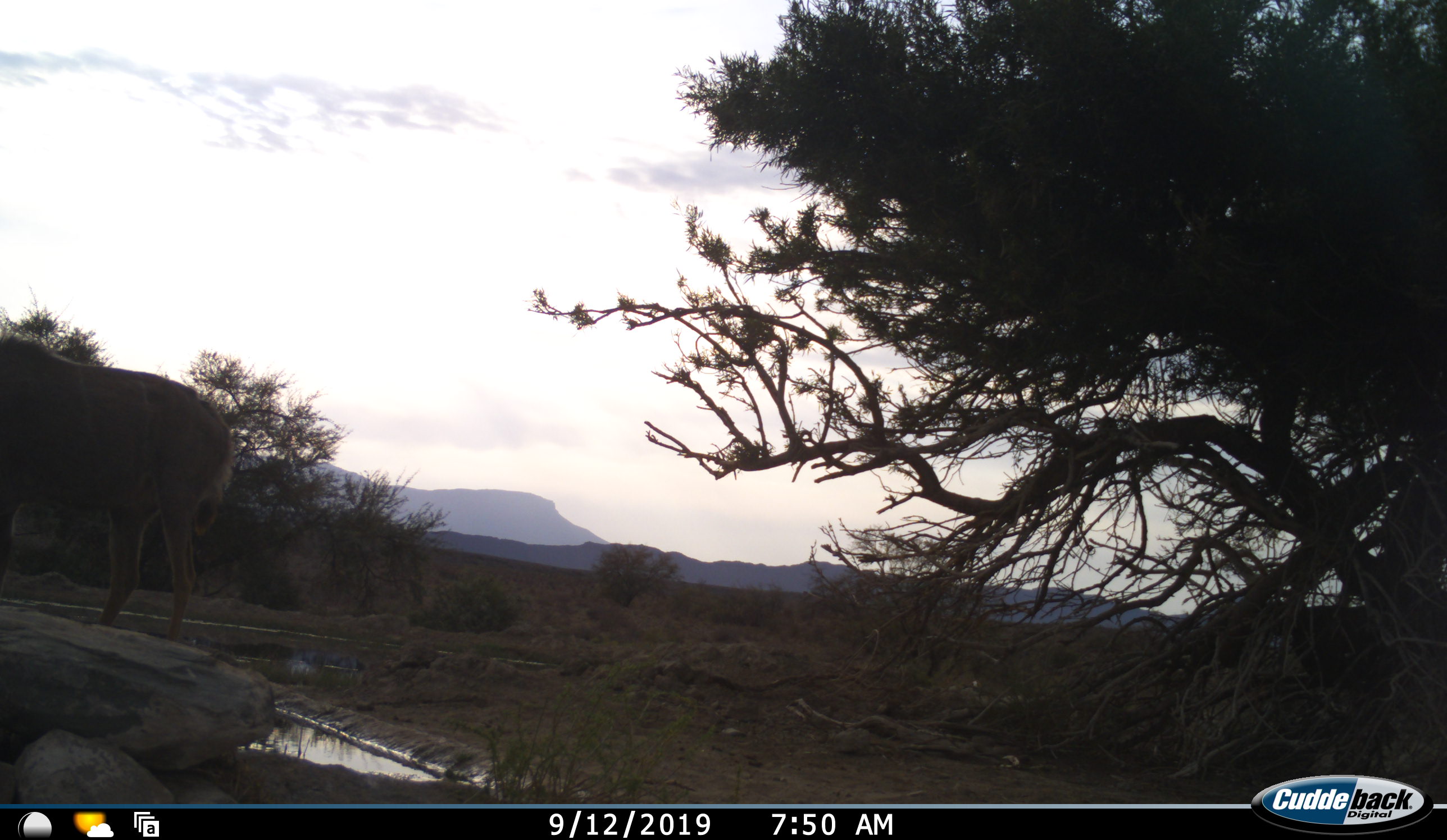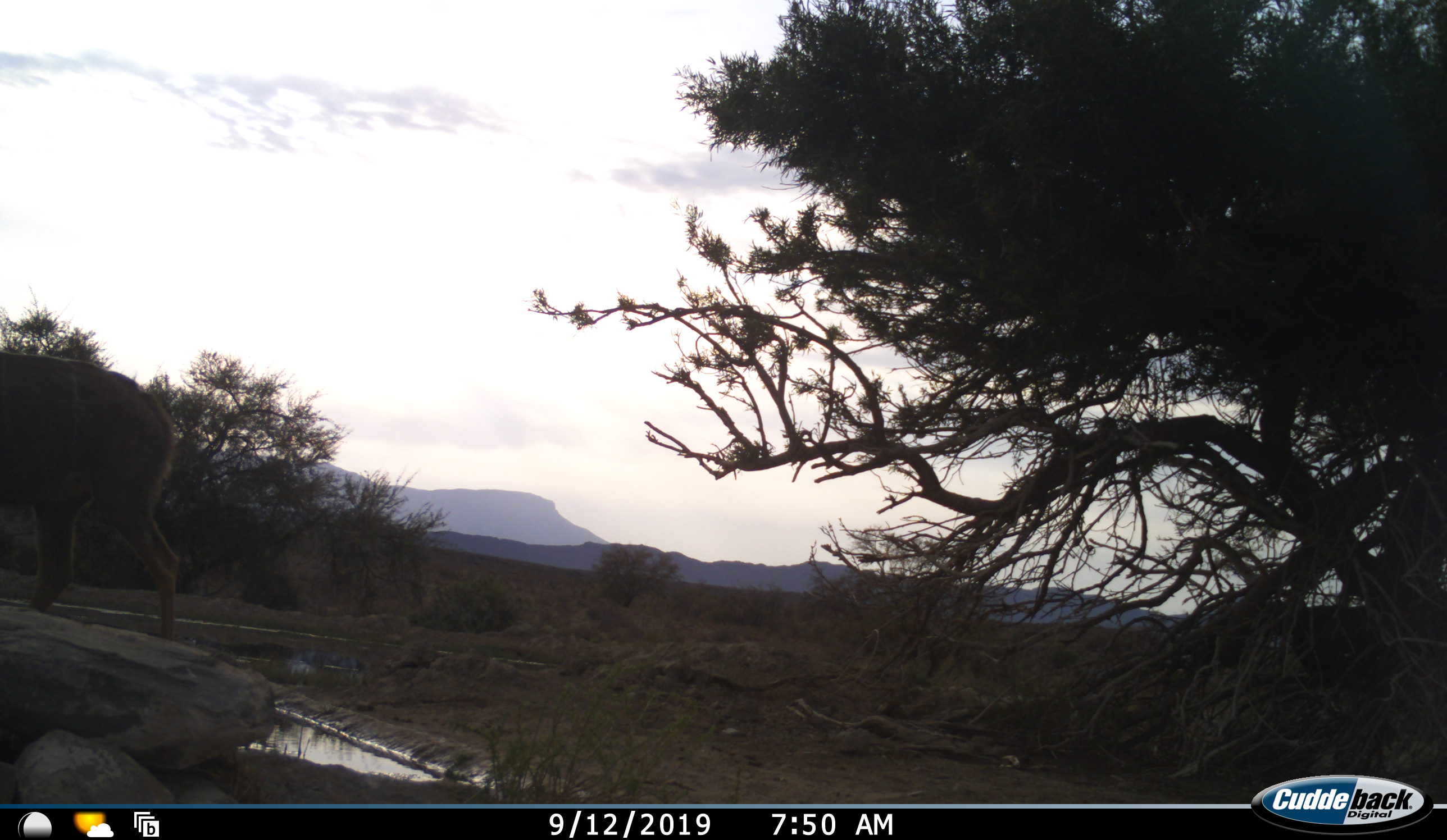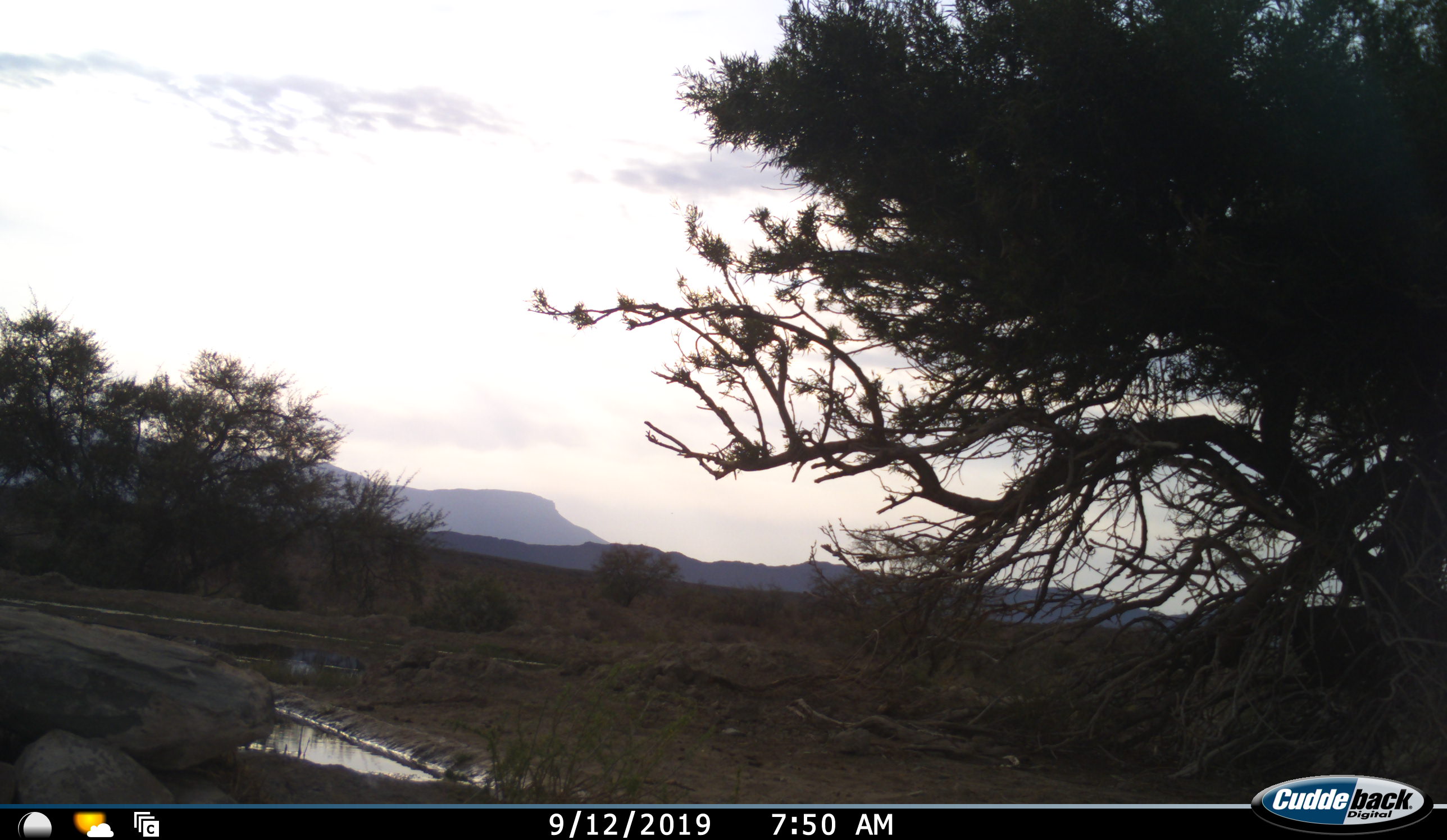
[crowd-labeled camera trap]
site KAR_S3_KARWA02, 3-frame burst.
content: unidentified animal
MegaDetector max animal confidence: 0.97